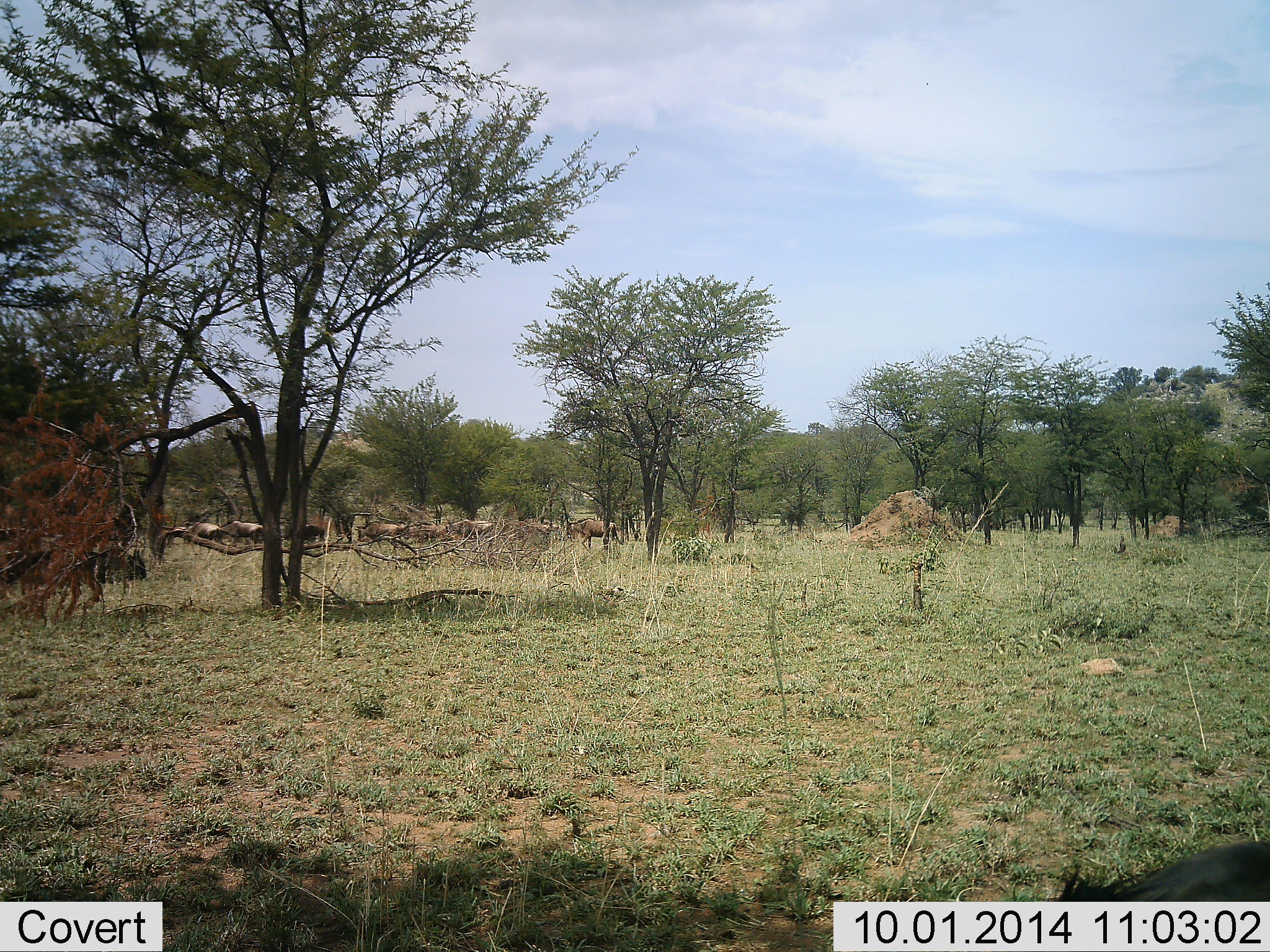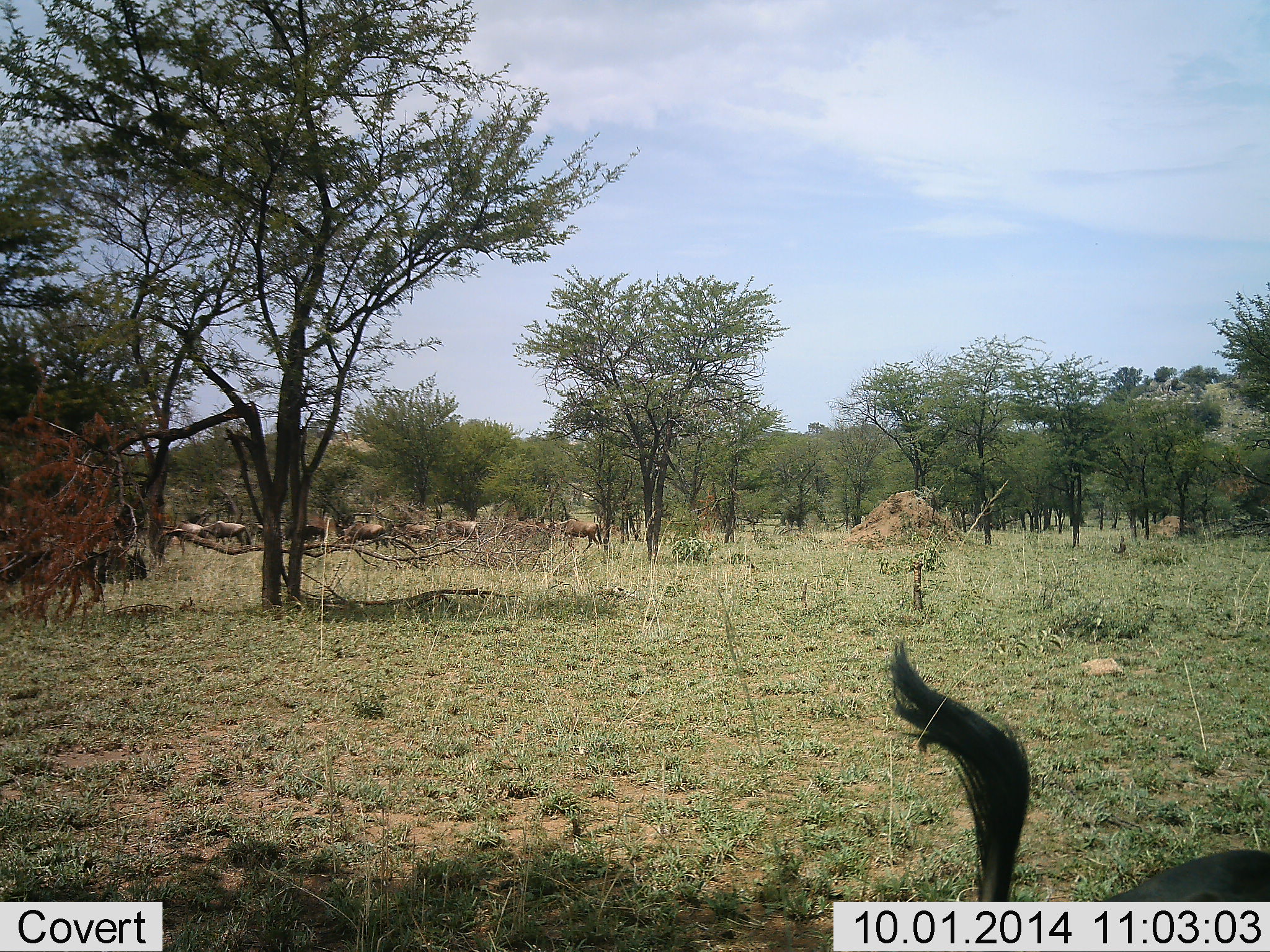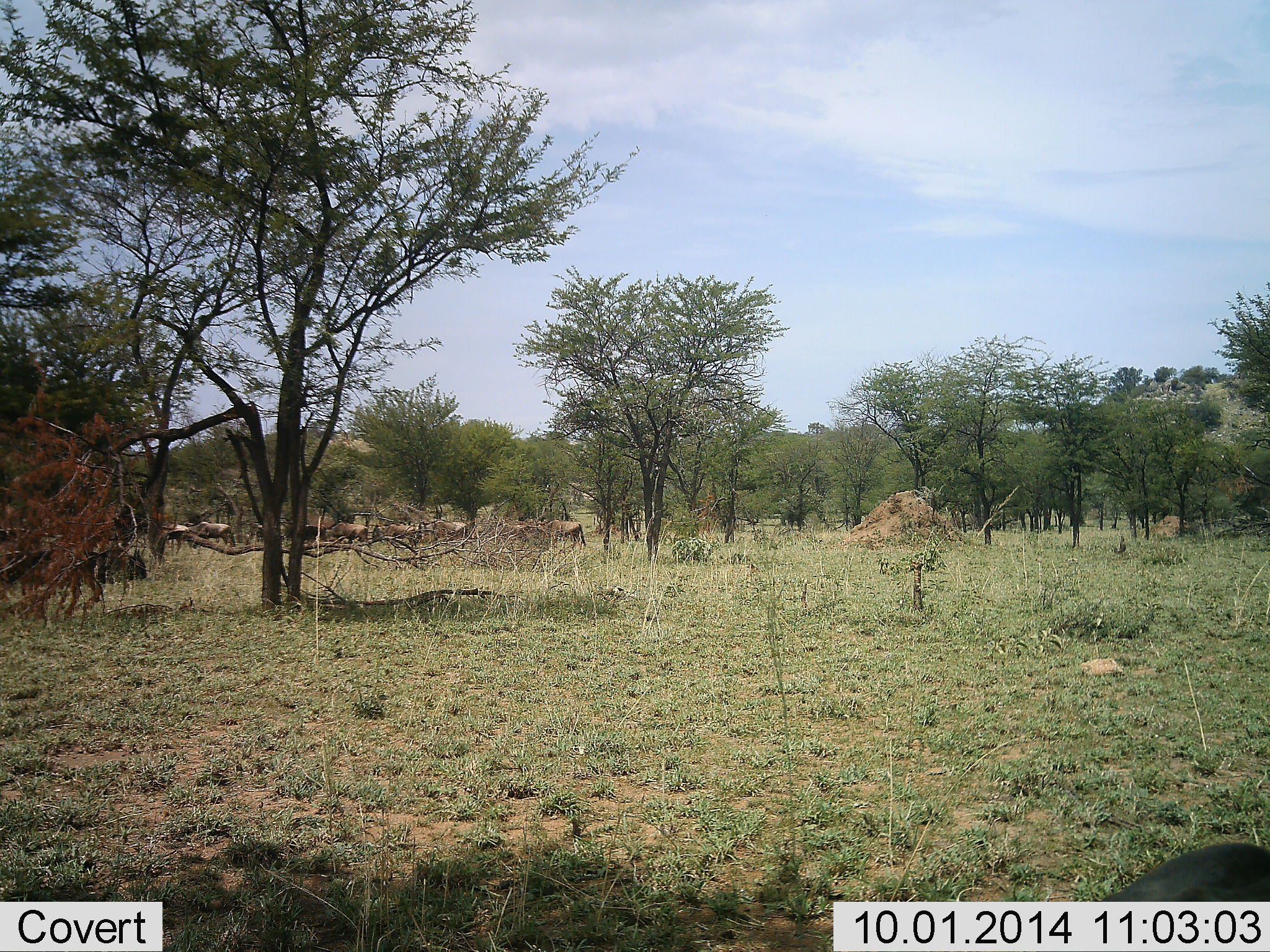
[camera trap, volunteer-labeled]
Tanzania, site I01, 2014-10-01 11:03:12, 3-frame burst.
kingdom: Animalia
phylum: Chordata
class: Mammalia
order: Artiodactyla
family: Bovidae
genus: Connochaetes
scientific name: Connochaetes taurinus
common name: blue wildebeest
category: wildebeest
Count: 11-50.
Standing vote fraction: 55%.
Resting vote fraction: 9%.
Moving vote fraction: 82%.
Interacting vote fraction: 0%.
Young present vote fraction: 0%.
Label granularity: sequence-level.